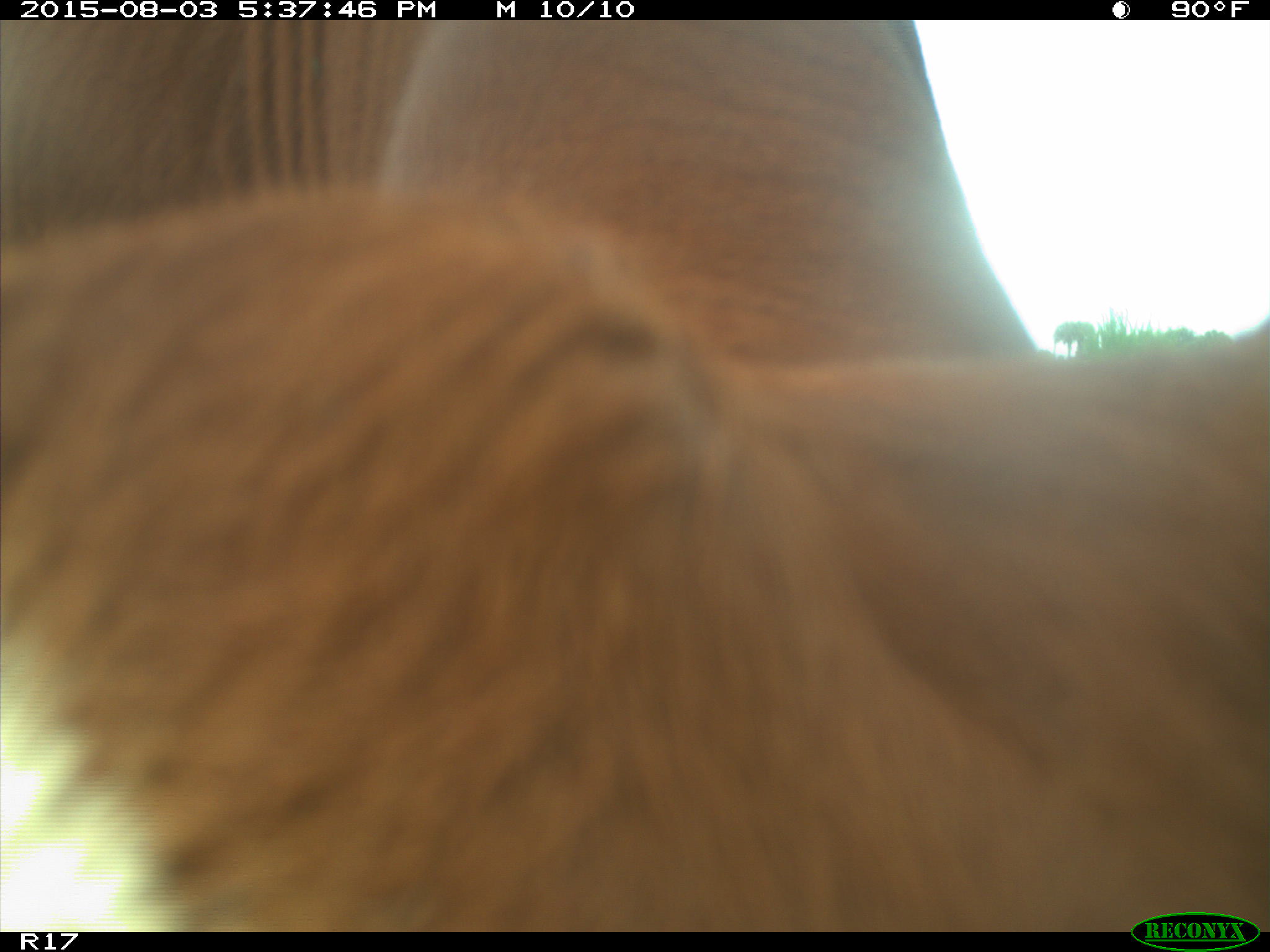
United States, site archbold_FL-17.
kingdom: Animalia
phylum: Chordata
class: Mammalia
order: Artiodactyla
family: Bovidae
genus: Bos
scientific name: Bos taurus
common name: domestic cow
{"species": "Bos taurus (domestic cow)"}